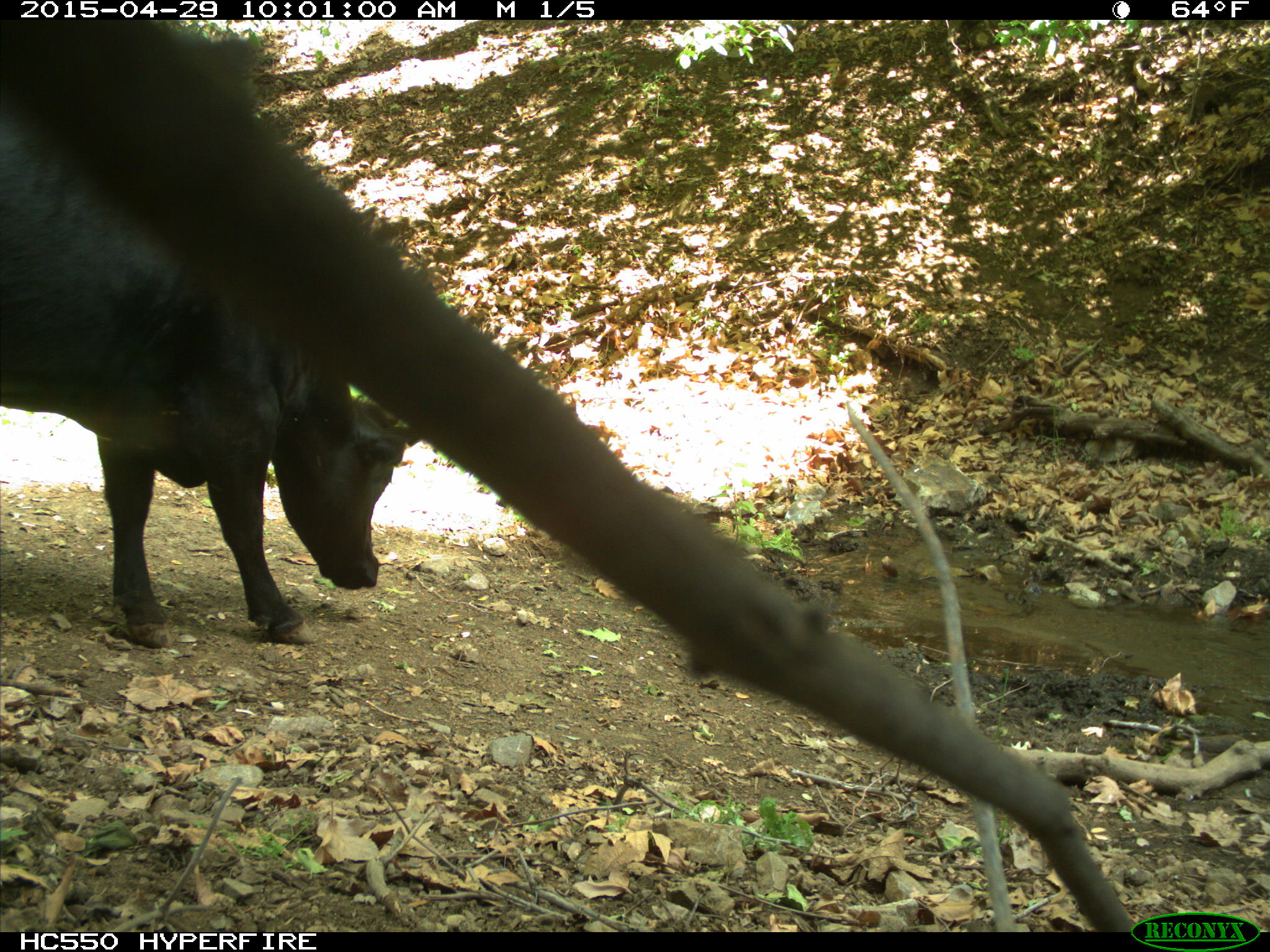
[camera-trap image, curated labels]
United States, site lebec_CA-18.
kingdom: Animalia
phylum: Chordata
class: Mammalia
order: Artiodactyla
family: Bovidae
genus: Bos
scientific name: Bos taurus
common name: domestic cow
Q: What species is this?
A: Bos taurus (domestic cow).